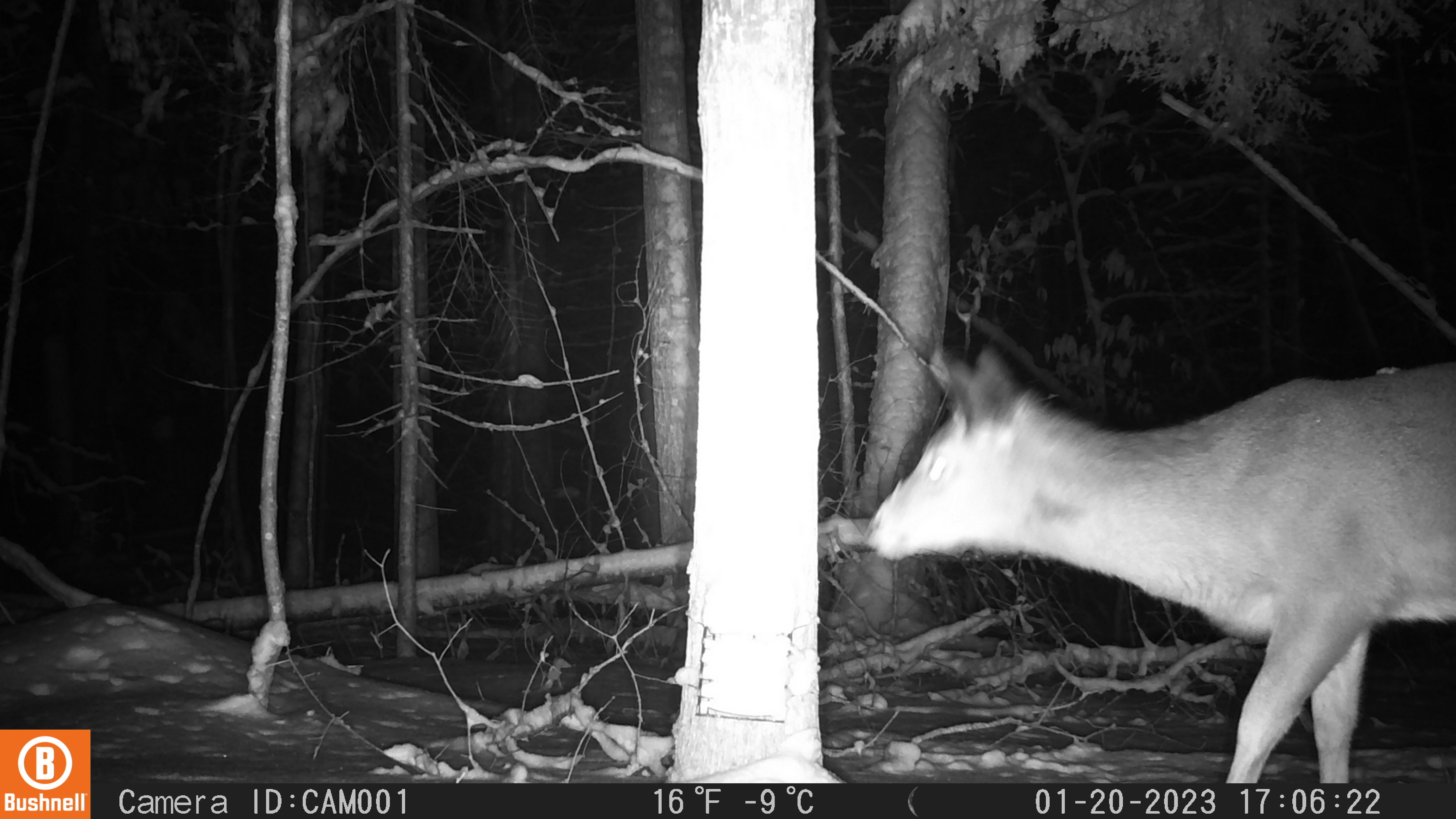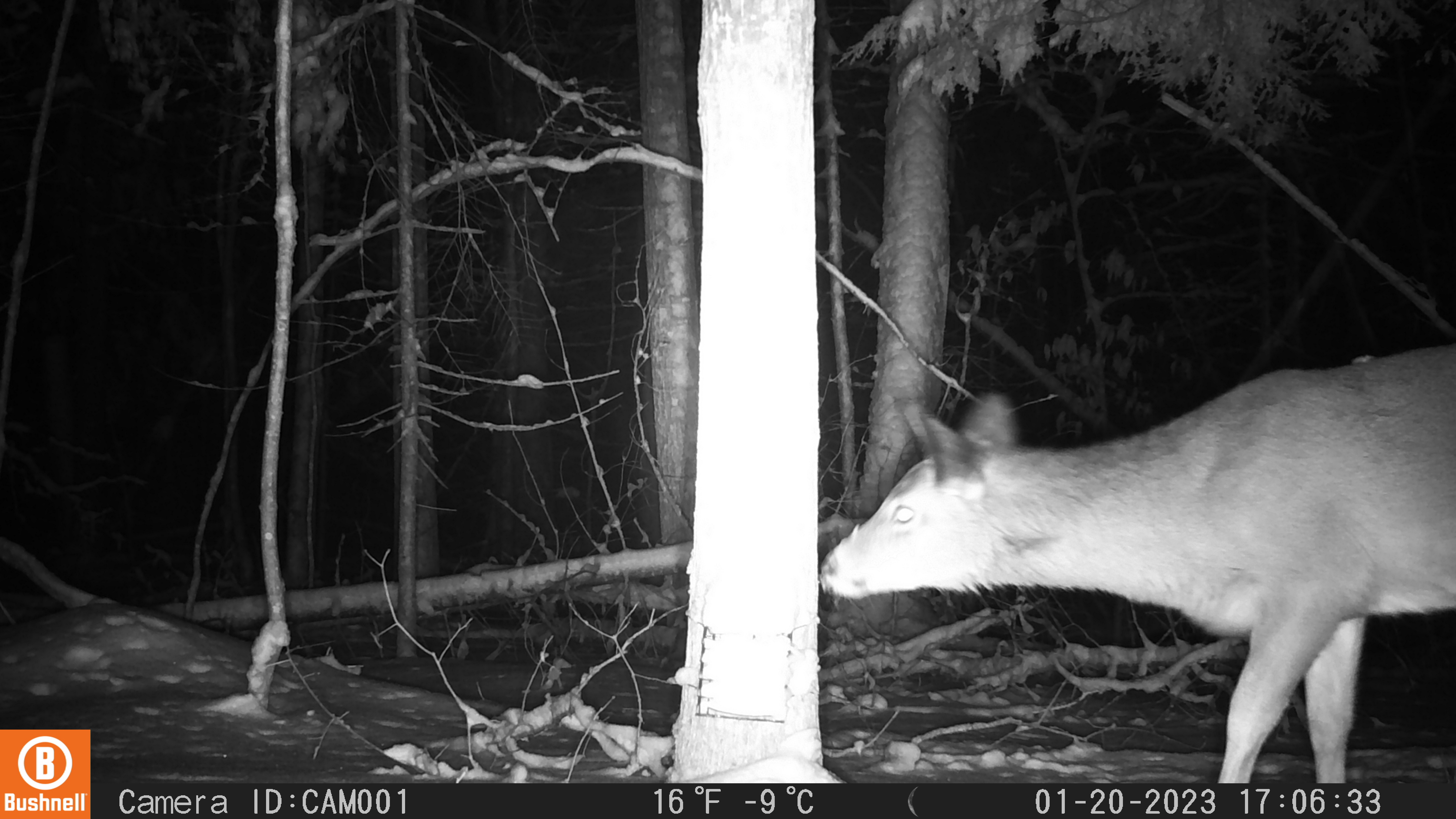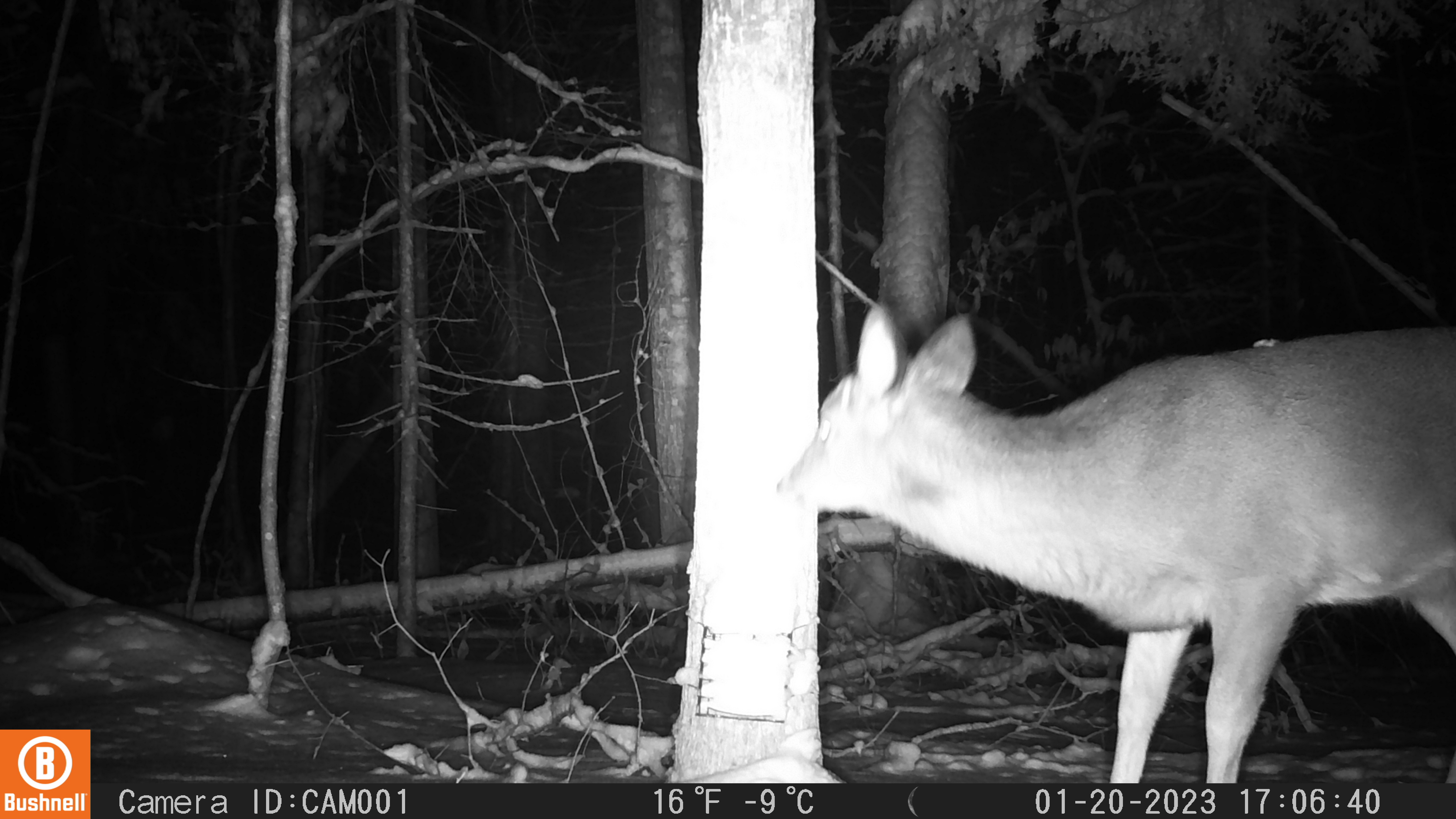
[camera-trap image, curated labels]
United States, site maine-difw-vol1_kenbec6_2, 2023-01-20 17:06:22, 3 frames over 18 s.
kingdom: Animalia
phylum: Chordata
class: Mammalia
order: Artiodactyla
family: Cervidae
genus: Odocoileus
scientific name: Odocoileus virginianus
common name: white-tailed deer